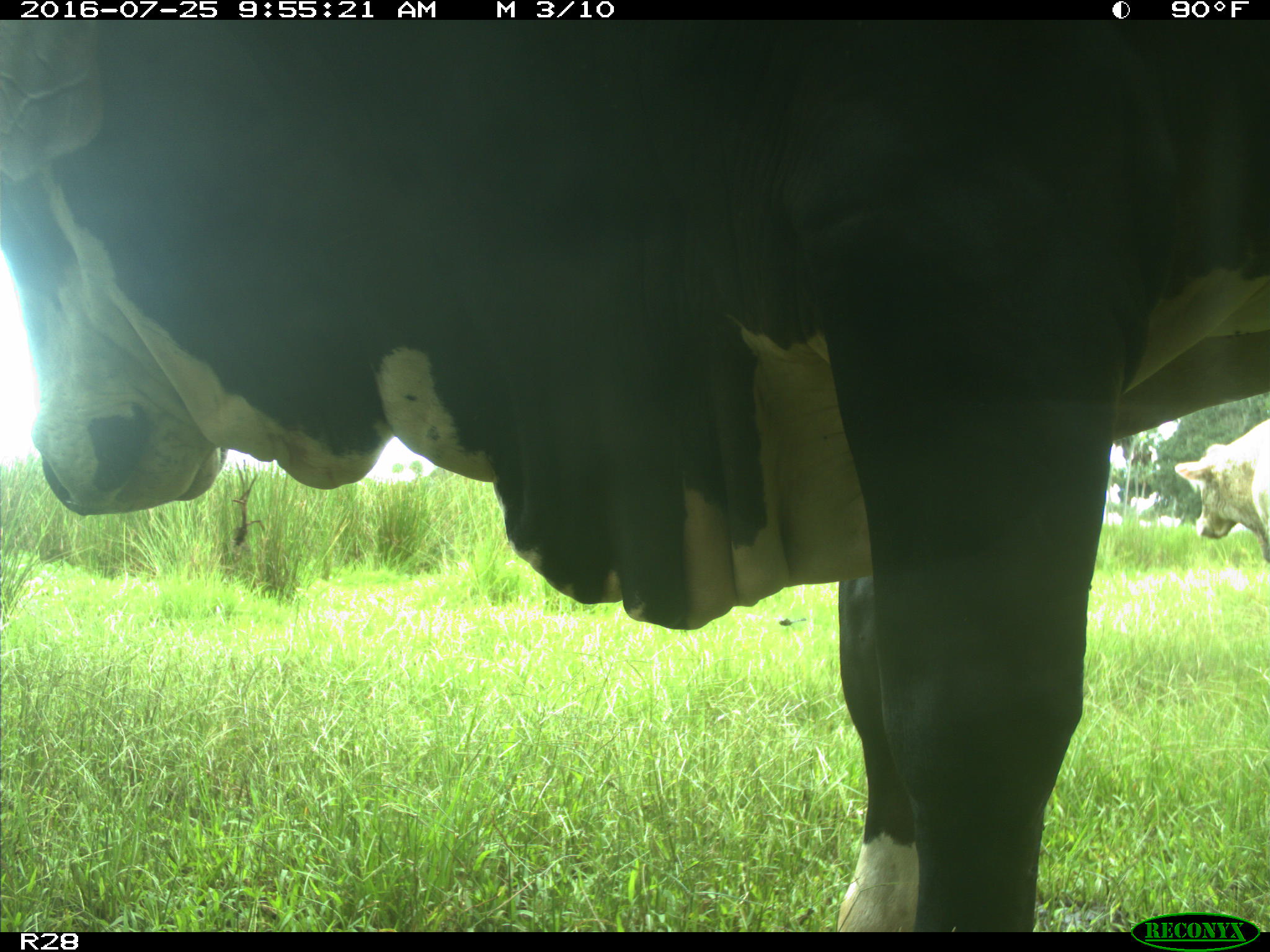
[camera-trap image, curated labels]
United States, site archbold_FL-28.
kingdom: Animalia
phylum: Chordata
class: Mammalia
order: Artiodactyla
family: Bovidae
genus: Bos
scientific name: Bos taurus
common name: domestic cow